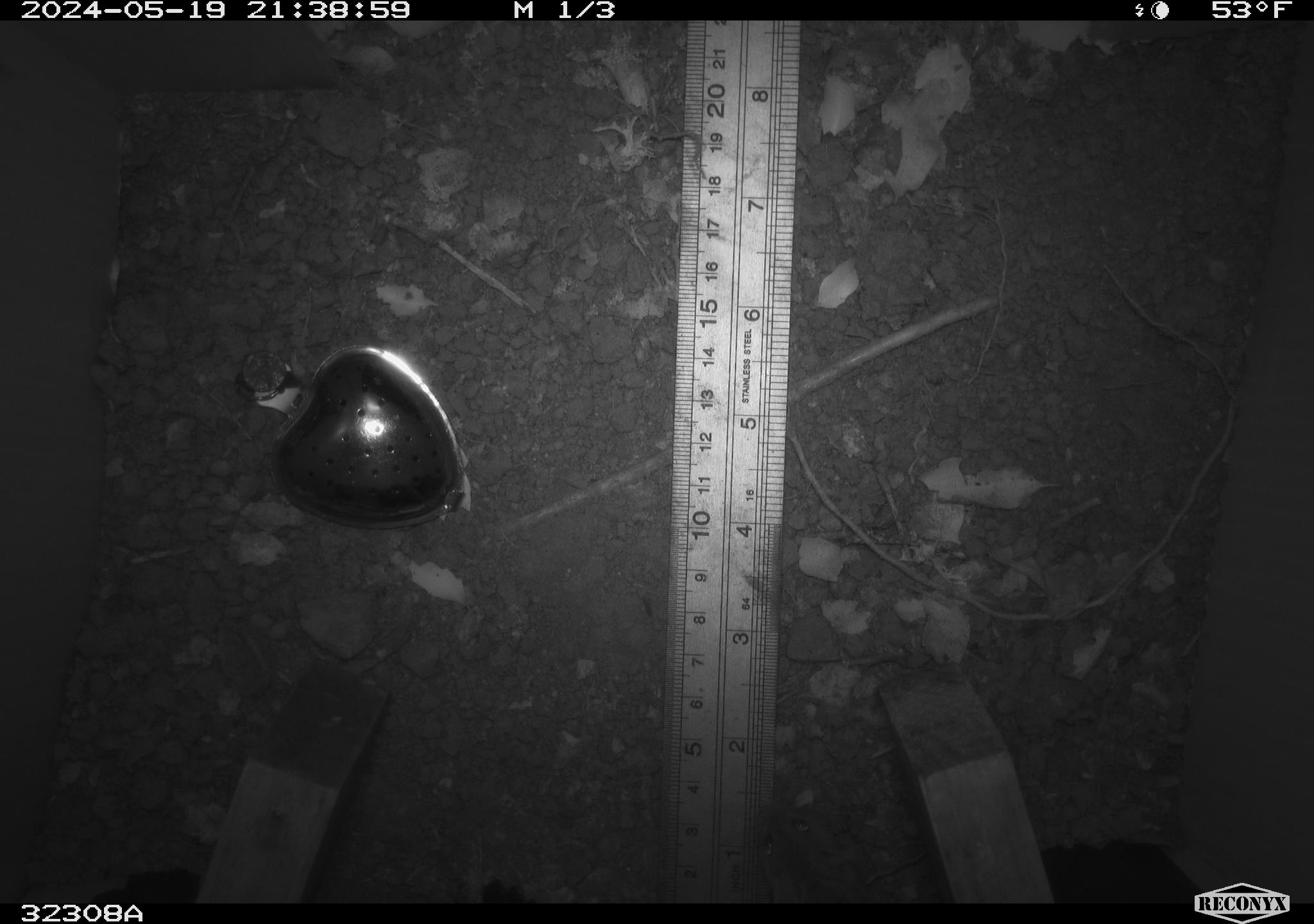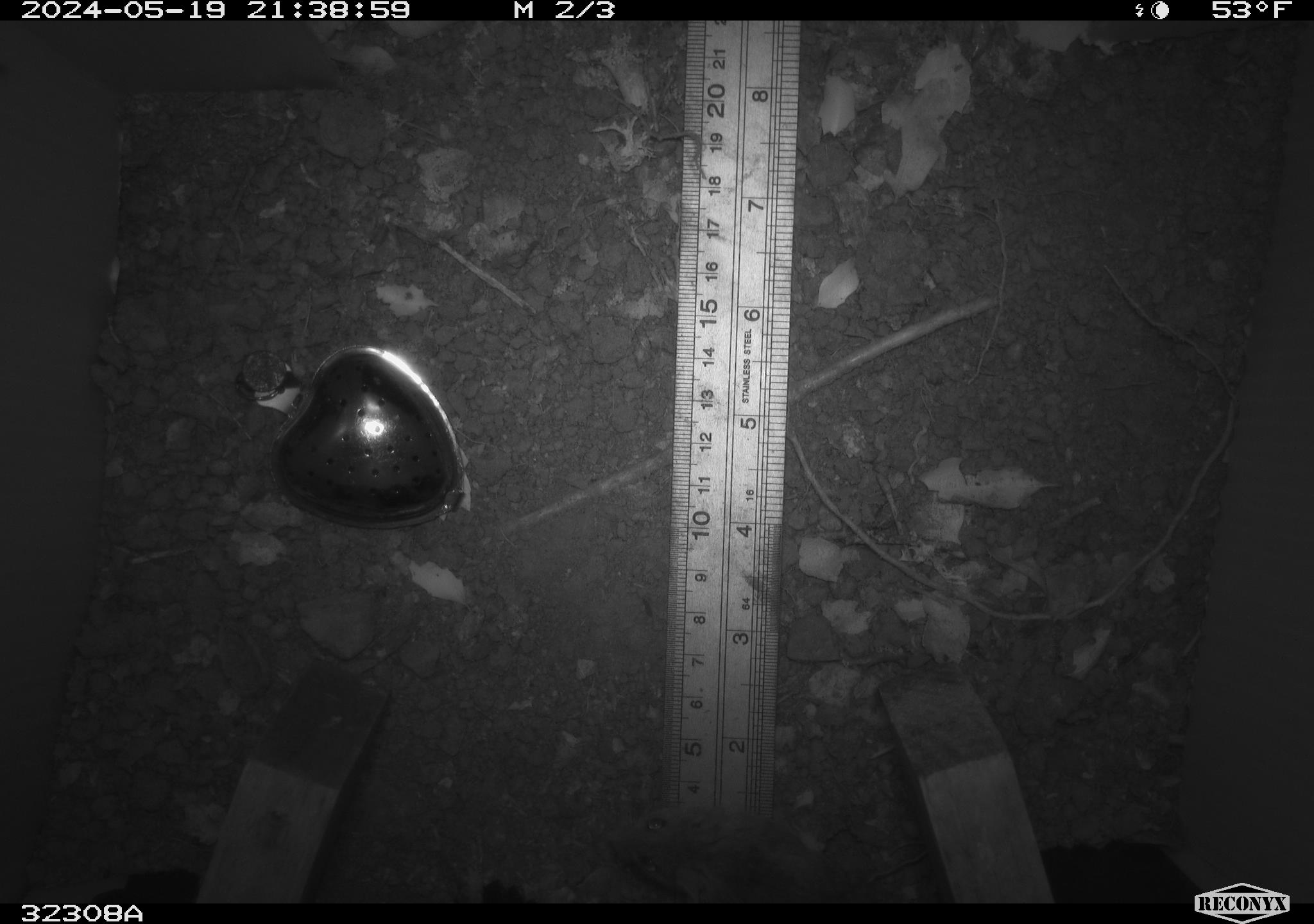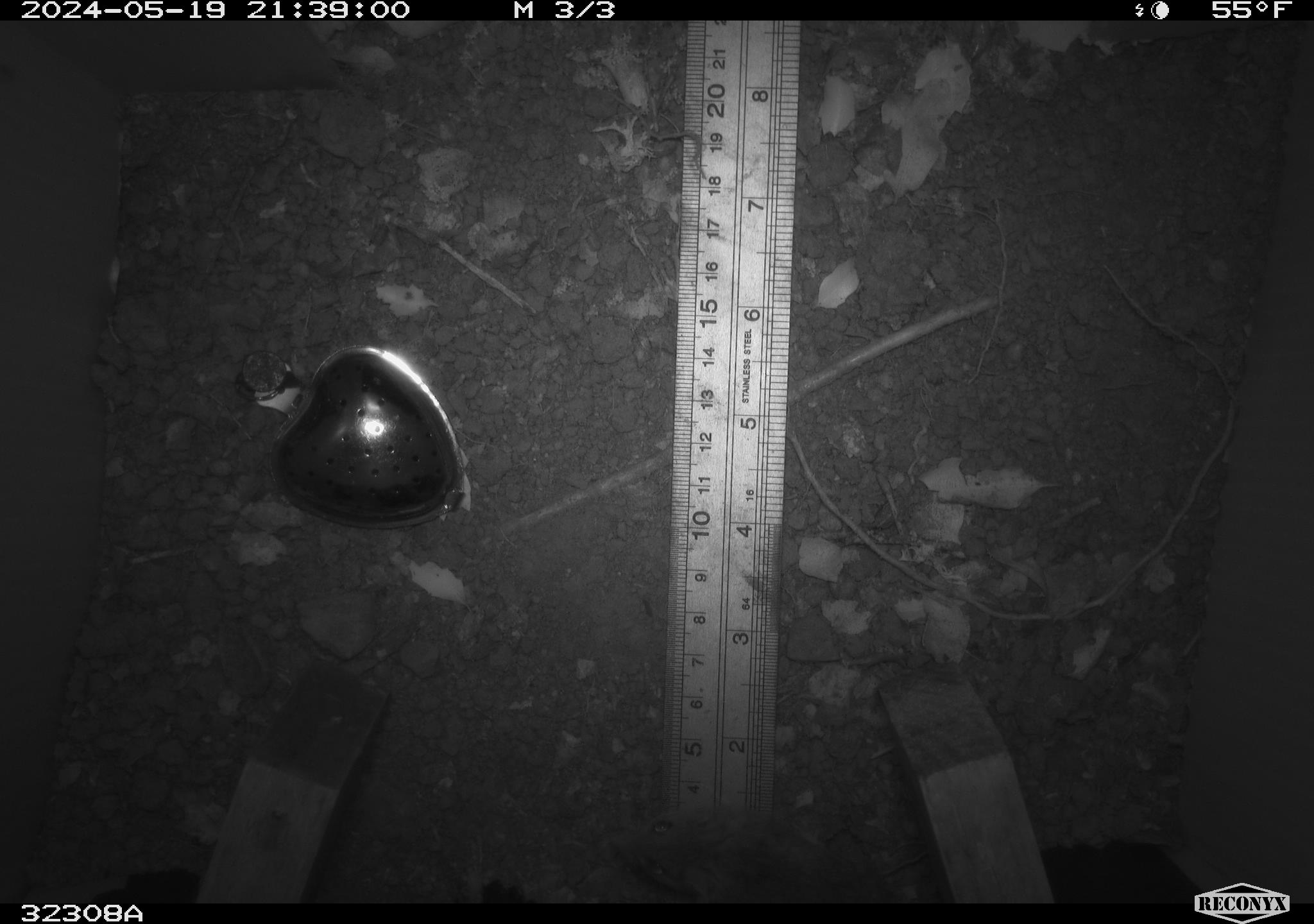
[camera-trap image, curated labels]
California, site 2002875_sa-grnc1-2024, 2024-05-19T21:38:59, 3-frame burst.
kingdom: Animalia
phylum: Chordata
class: Mammalia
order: Rodentia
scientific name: Rodentia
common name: mouse species